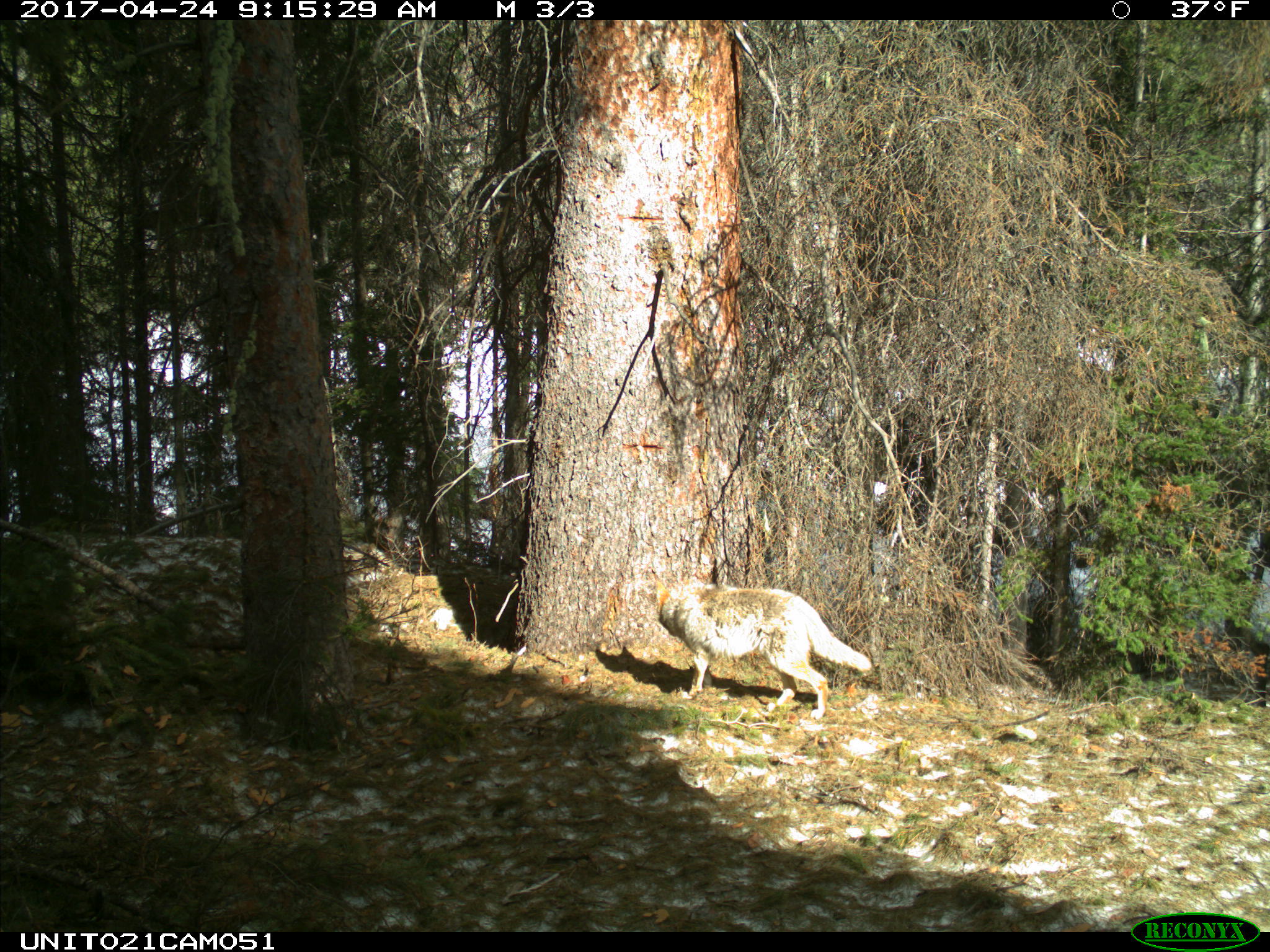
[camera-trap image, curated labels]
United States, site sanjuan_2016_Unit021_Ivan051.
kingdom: Animalia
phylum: Chordata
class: Mammalia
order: Carnivora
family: Canidae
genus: Canis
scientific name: Canis latrans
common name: coyote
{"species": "Canis latrans (coyote)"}